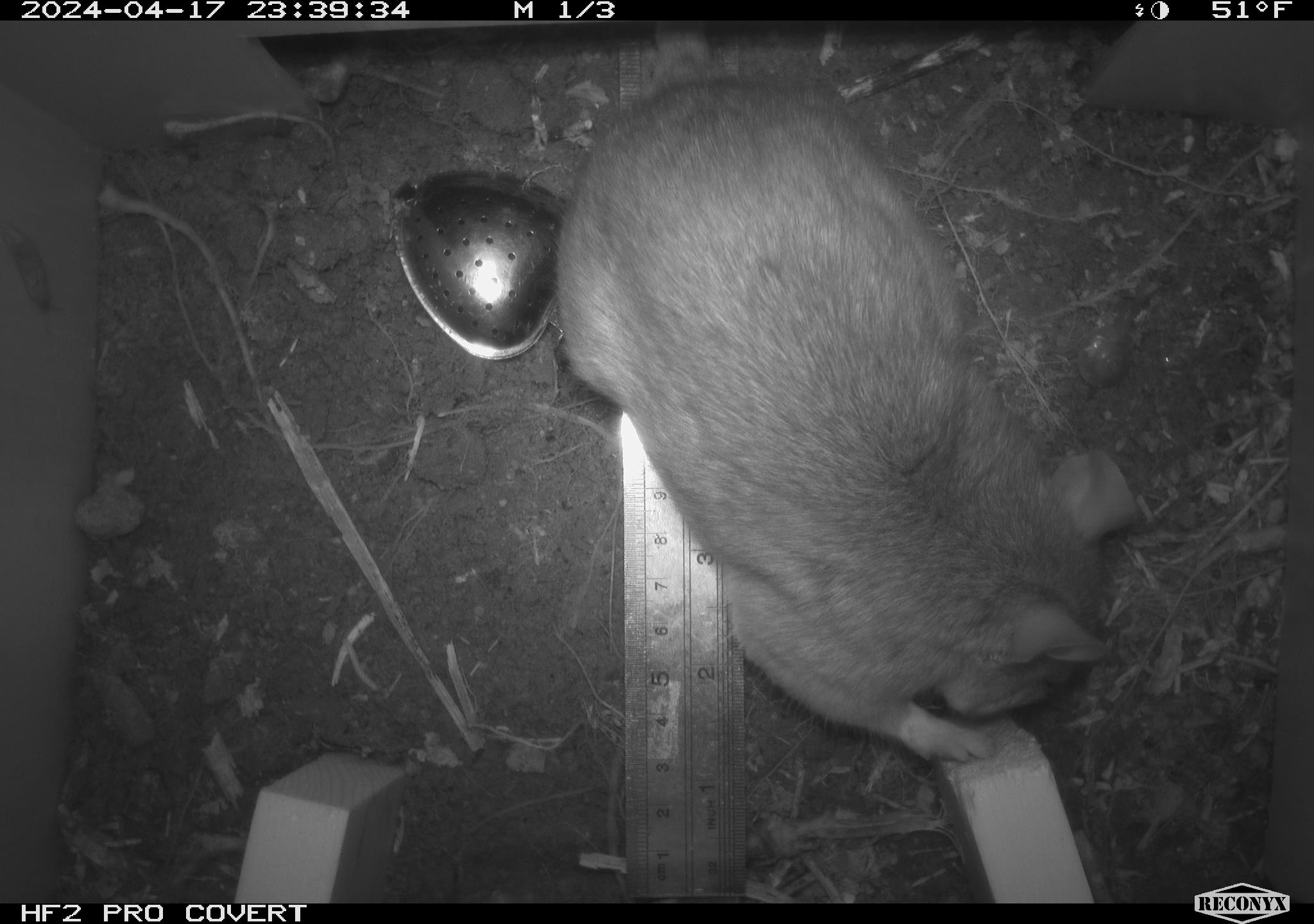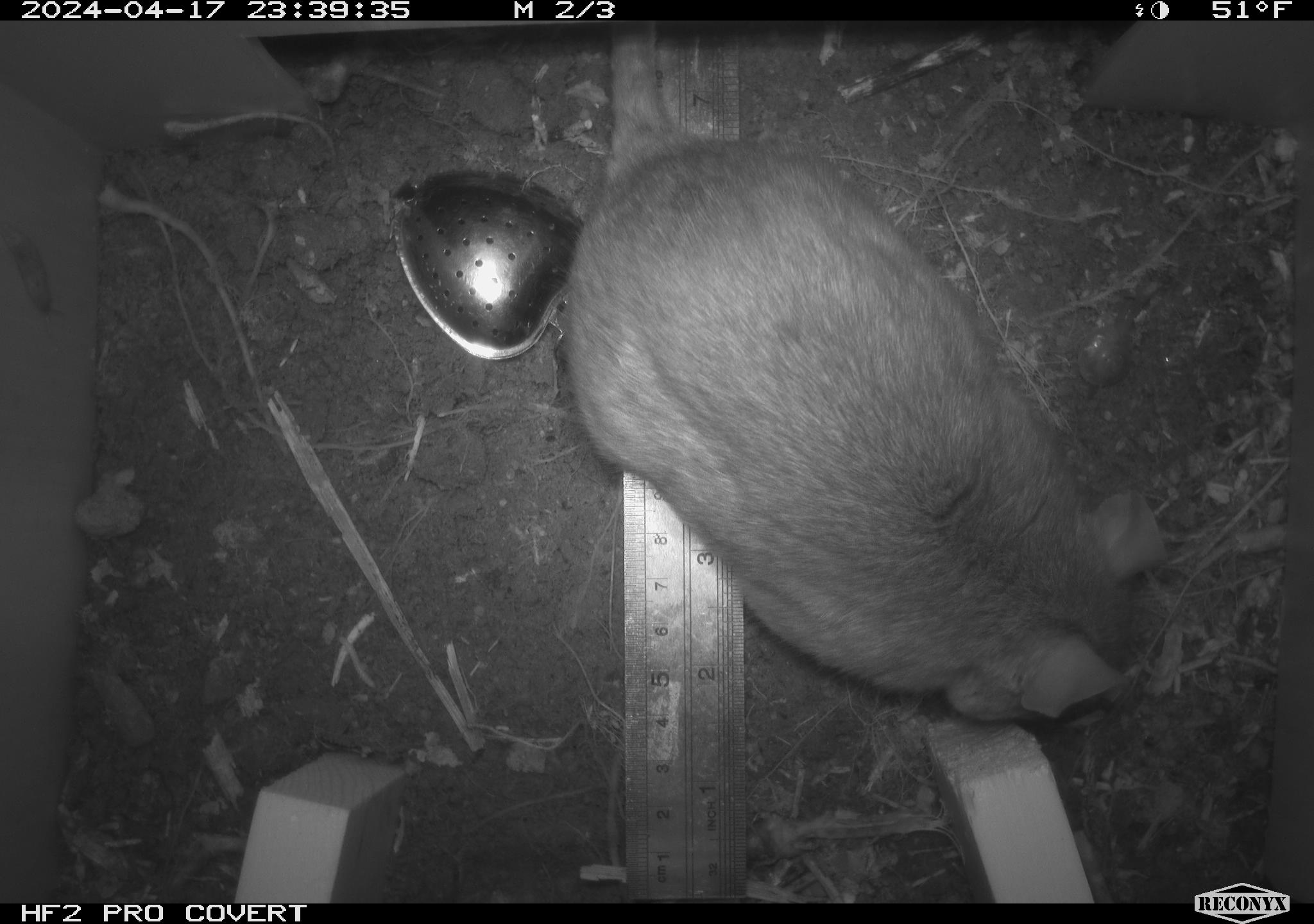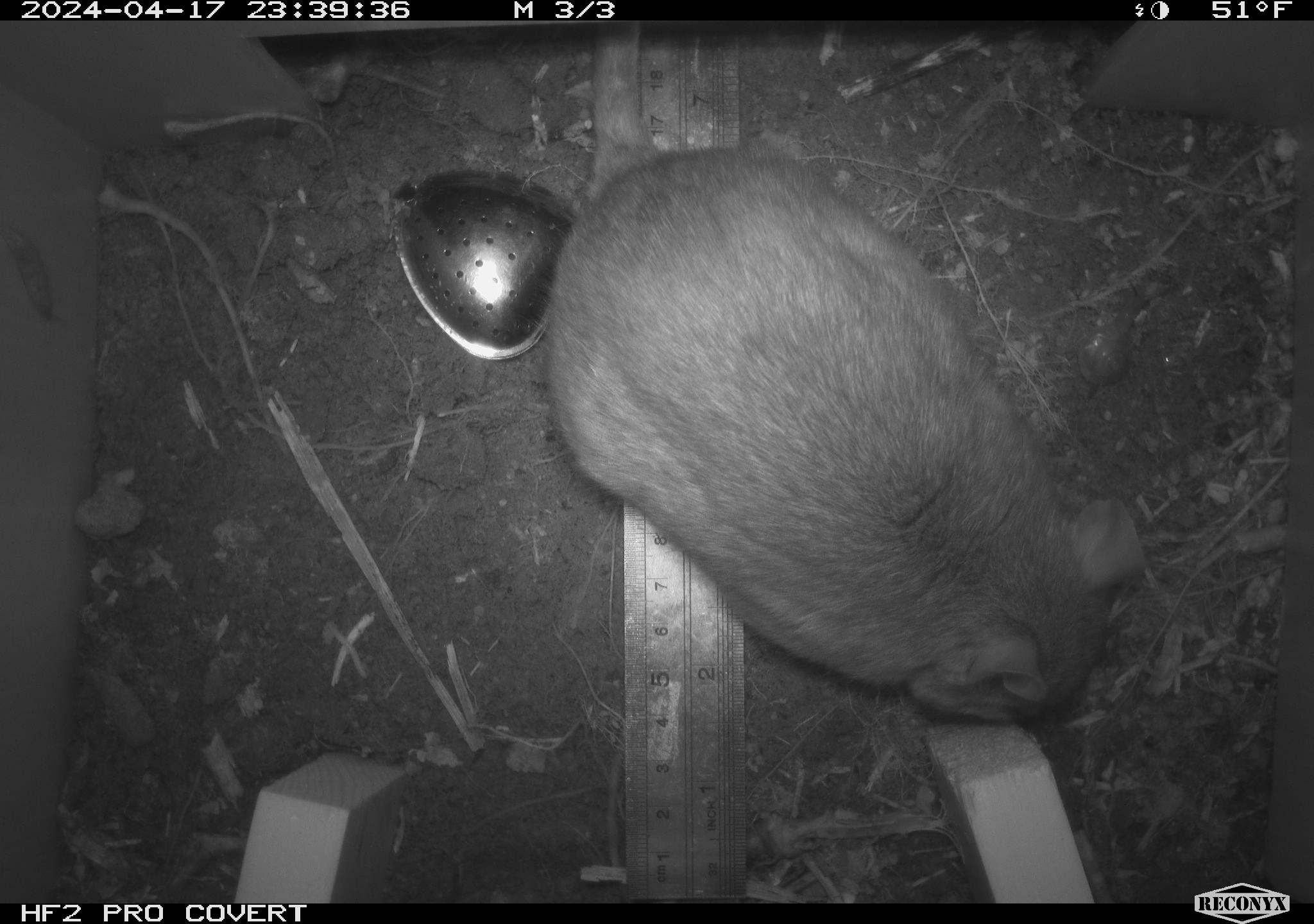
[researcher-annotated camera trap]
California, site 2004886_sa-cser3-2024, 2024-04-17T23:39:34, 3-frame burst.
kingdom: Animalia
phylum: Chordata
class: Mammalia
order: Rodentia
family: Muridae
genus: Rattus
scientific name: Rattus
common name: rat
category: rattus species